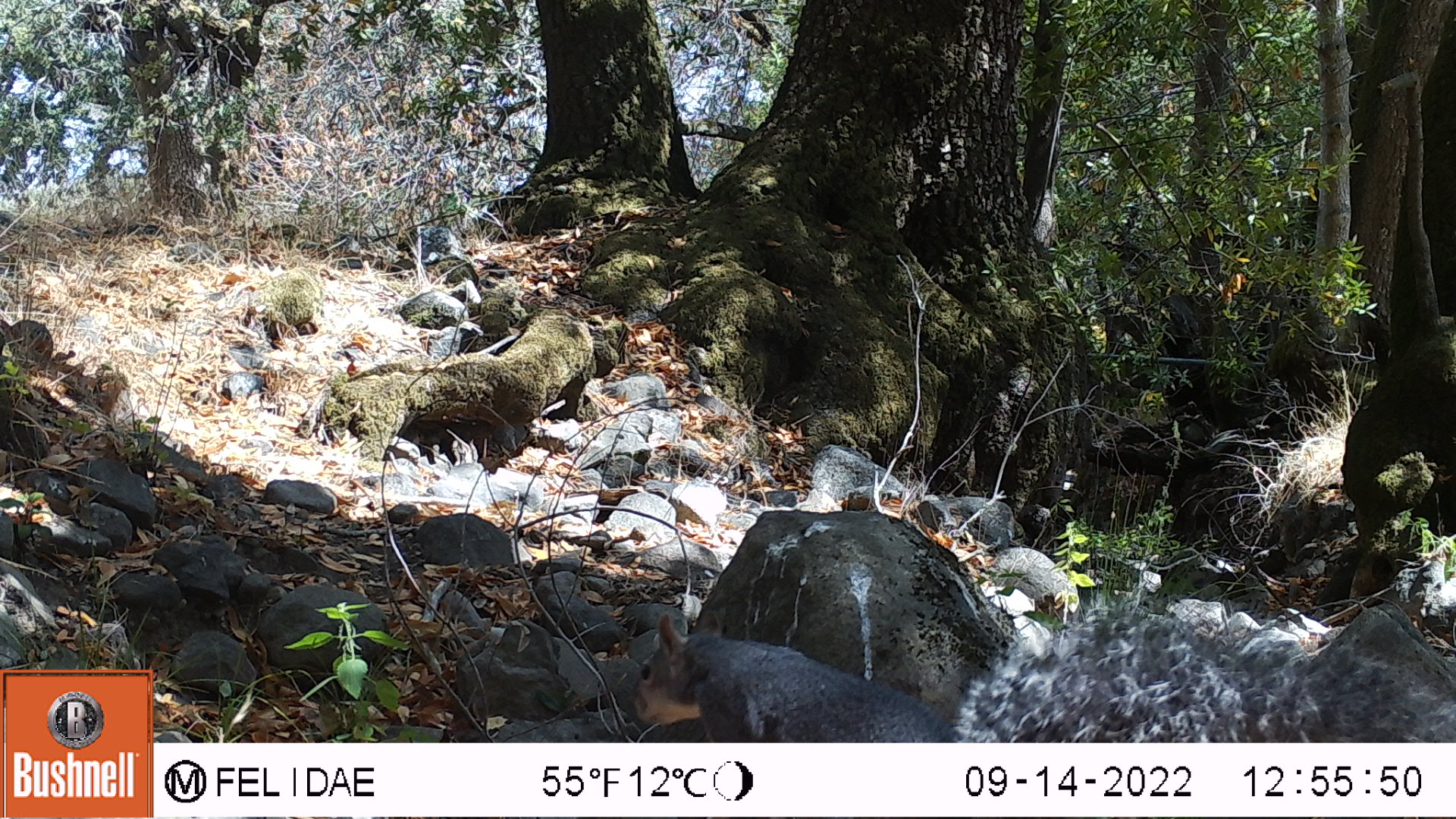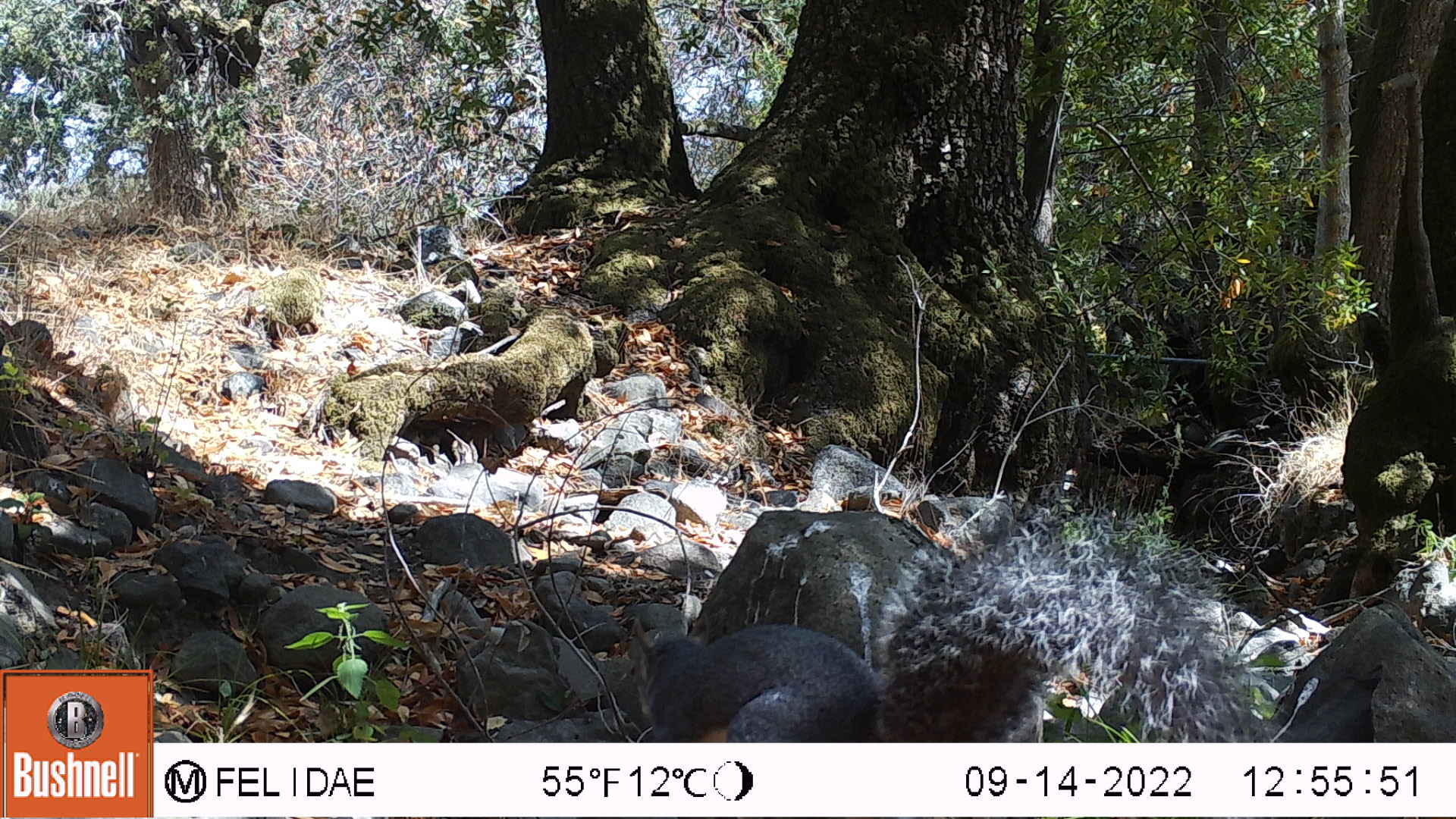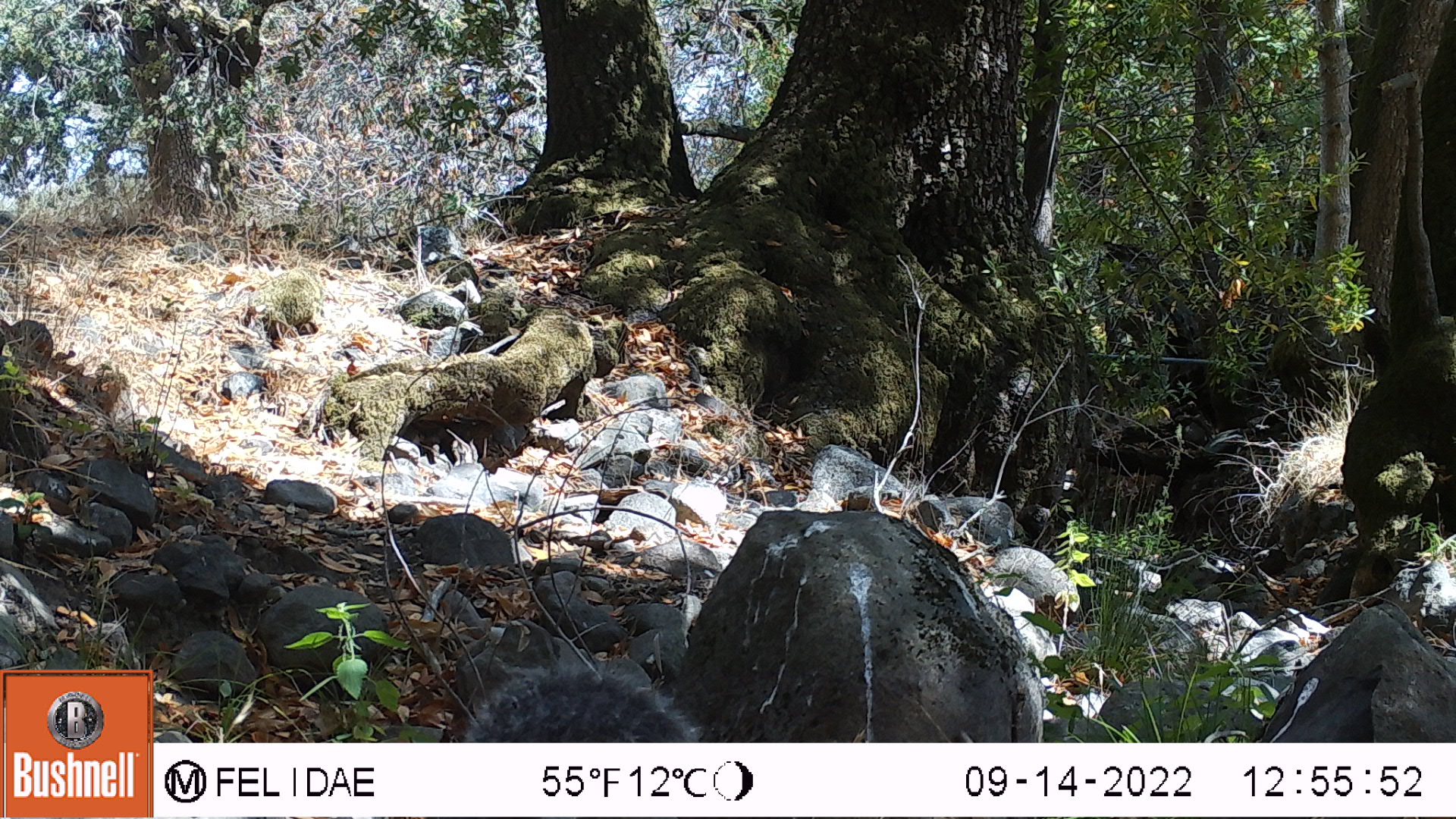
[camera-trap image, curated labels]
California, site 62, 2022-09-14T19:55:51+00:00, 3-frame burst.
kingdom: Animalia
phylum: Chordata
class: Mammalia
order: Rodentia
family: Sciuridae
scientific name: Sciuridae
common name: squirrel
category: unknown squirrel